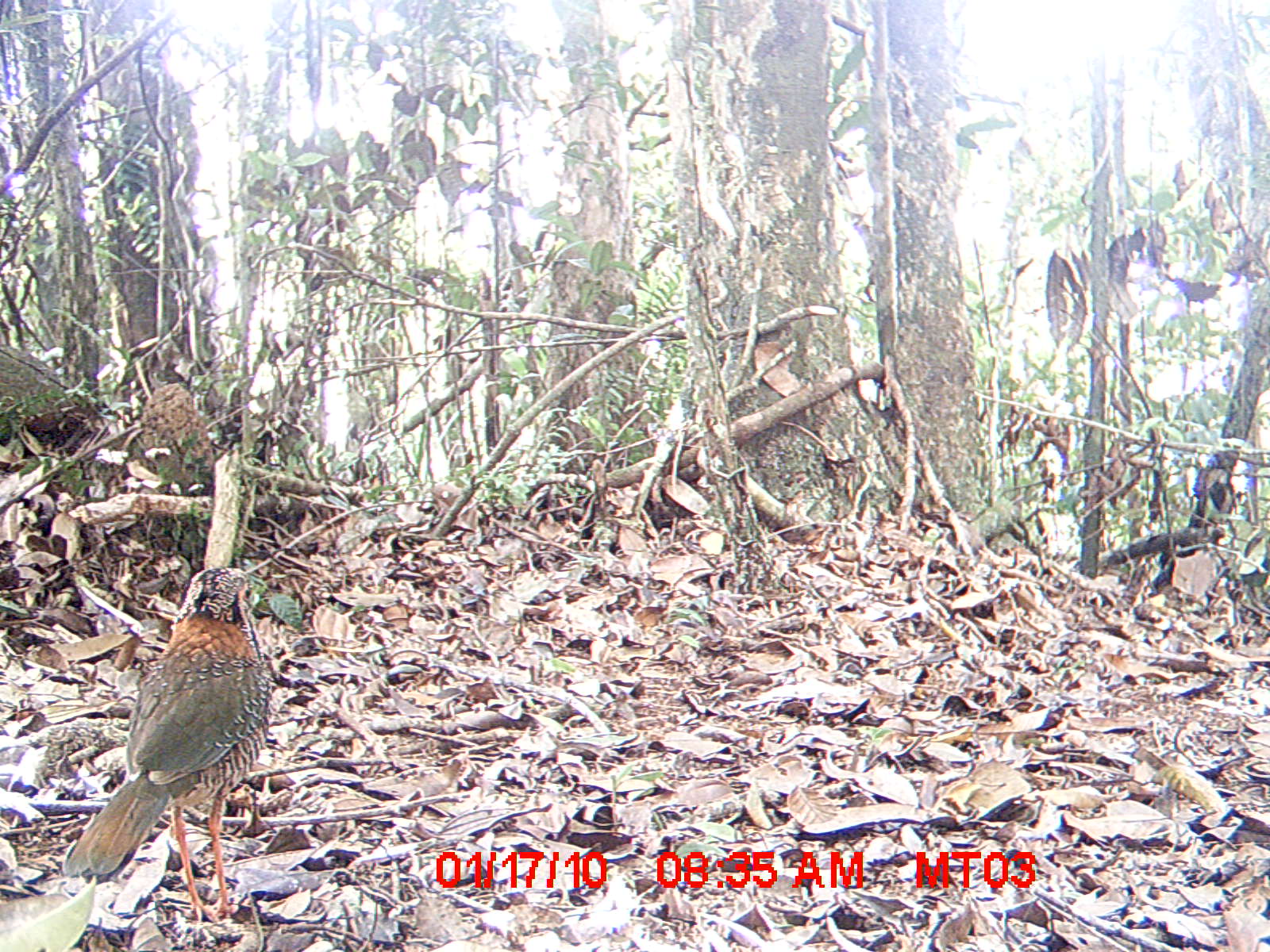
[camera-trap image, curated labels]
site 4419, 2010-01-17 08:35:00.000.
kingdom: Animalia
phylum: Chordata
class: Aves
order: Coraciiformes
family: Brachypteraciidae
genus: Brachypteracias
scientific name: Brachypteracias squamiger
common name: scaly ground roller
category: geobiastes squamiger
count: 1